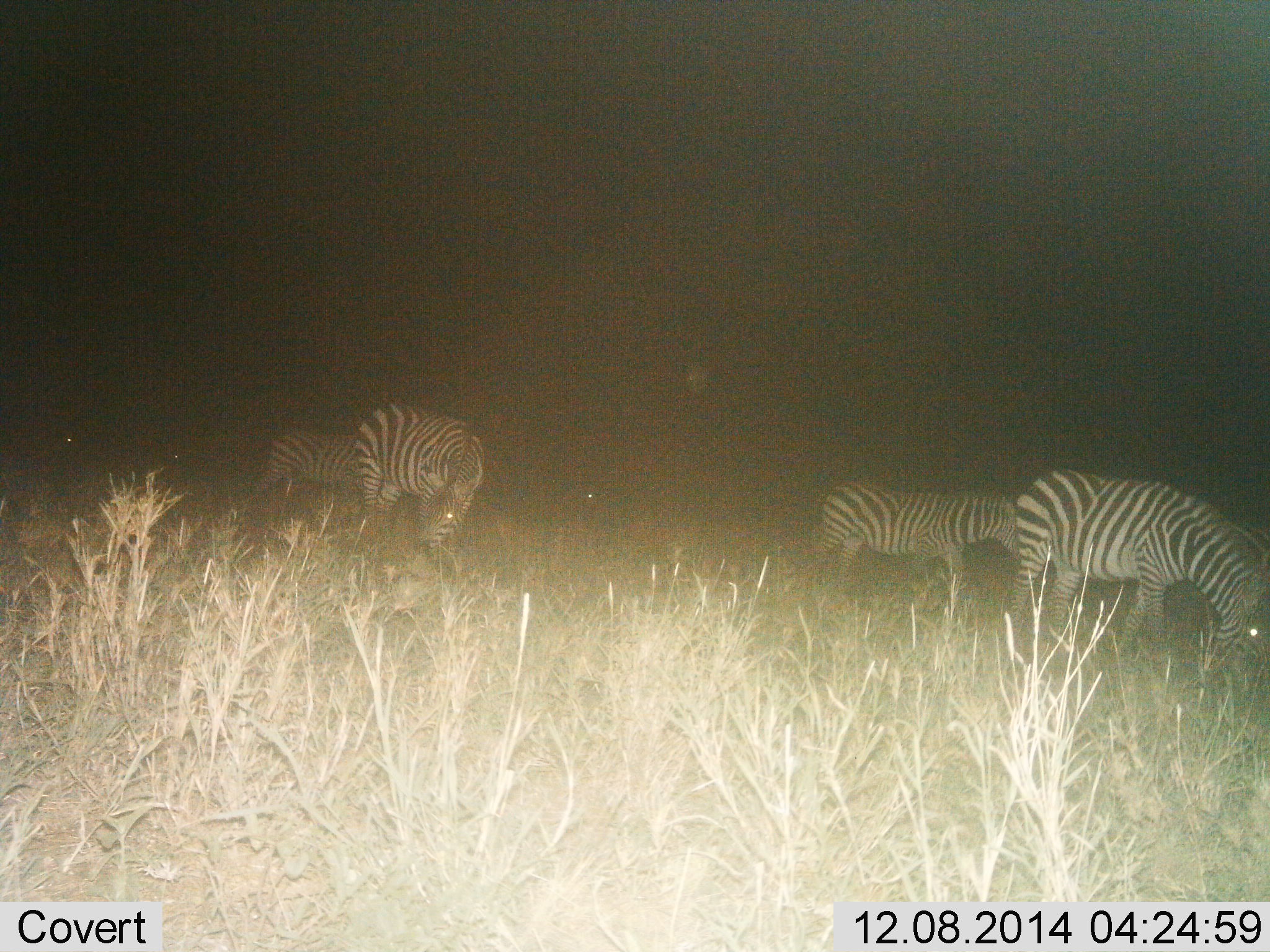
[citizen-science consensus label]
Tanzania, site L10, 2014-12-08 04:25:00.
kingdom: Animalia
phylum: Chordata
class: Mammalia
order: Perissodactyla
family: Equidae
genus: Equus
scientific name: Equus quagga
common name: plains zebra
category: zebra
Zebra (plains zebra) (Equus quagga), count 4. Behavior (volunteer vote fractions): standing 40%, resting 0%, moving 10%, interacting 0%. Young present (vote fraction): 10%. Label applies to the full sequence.